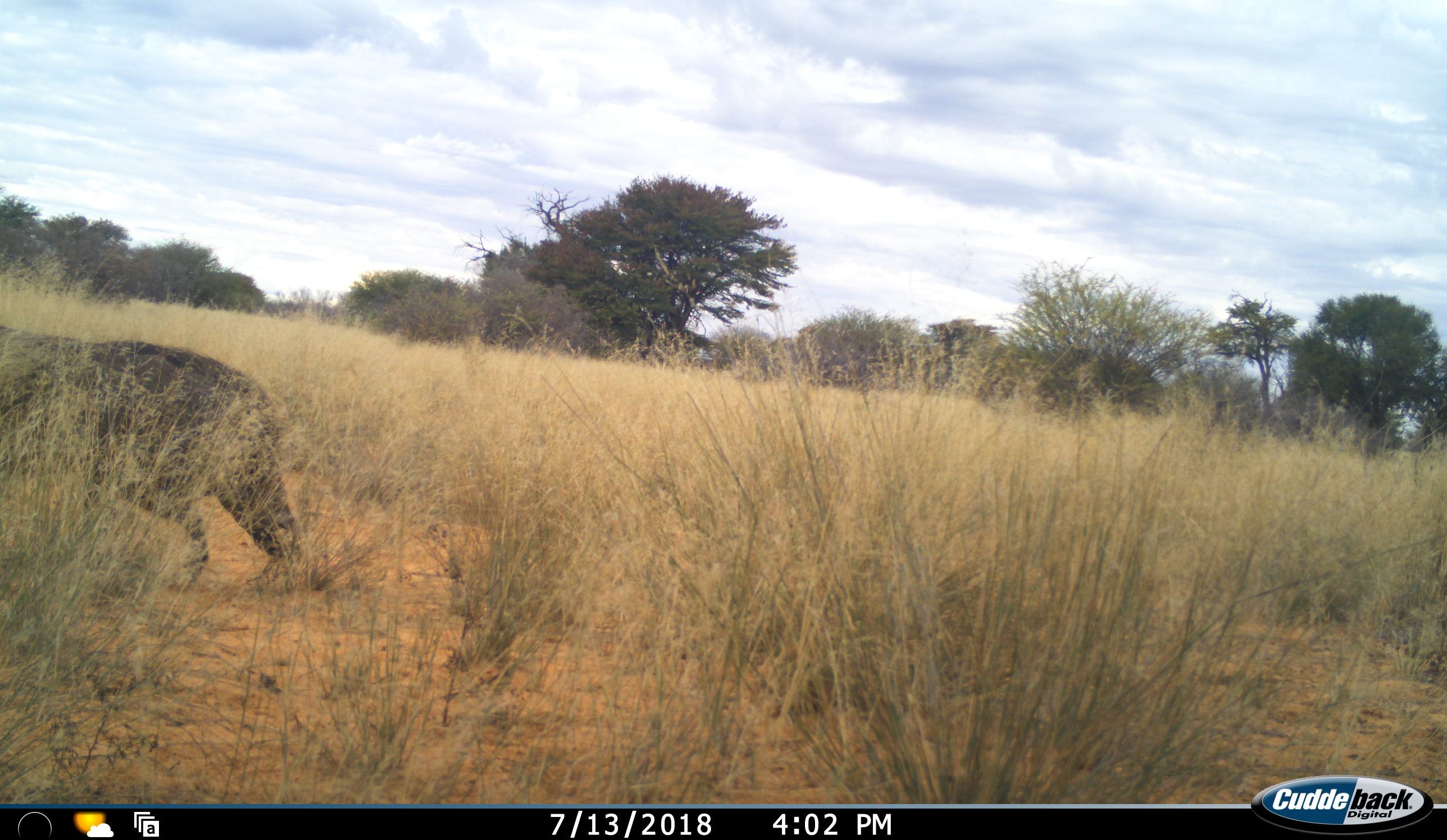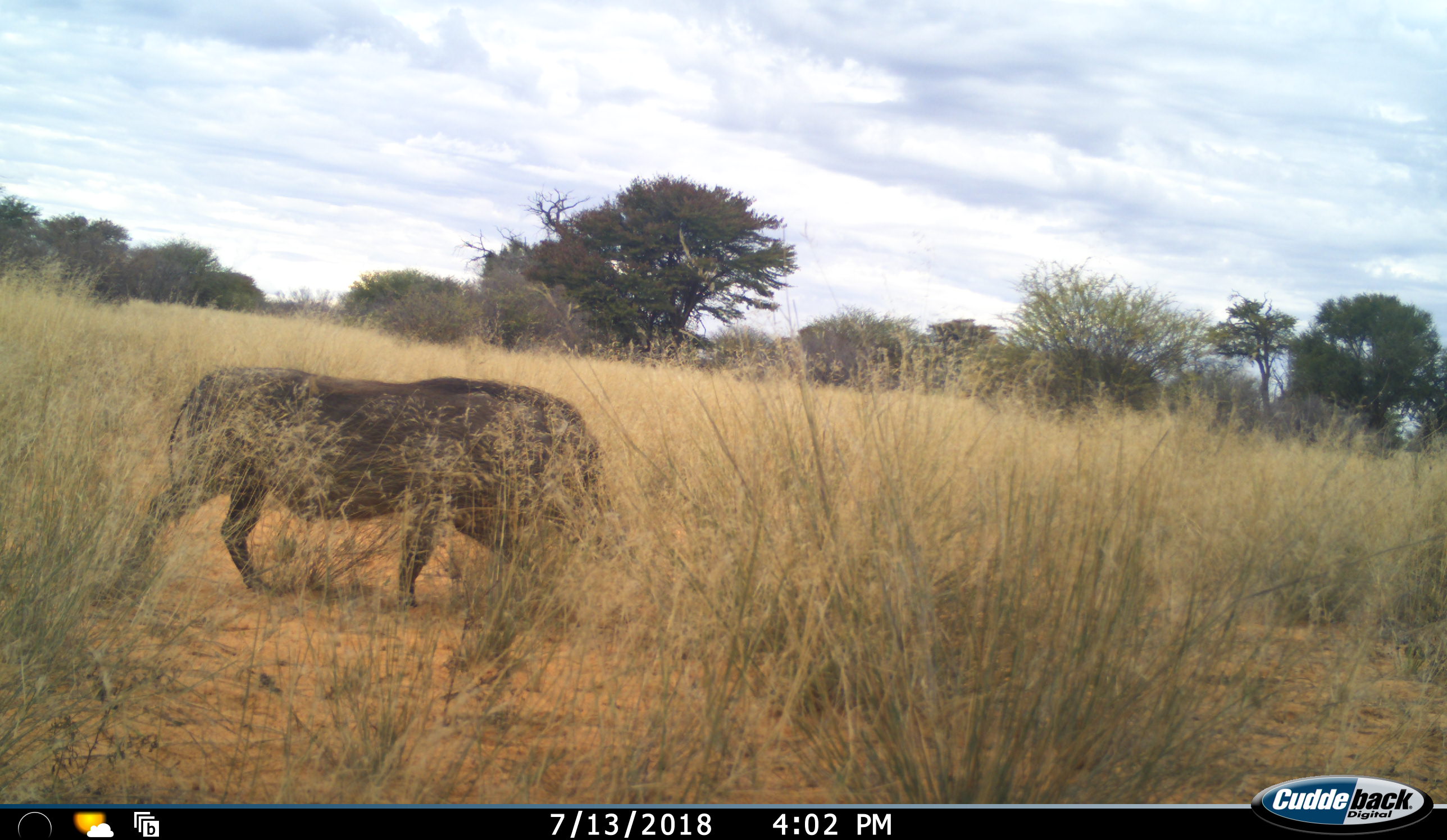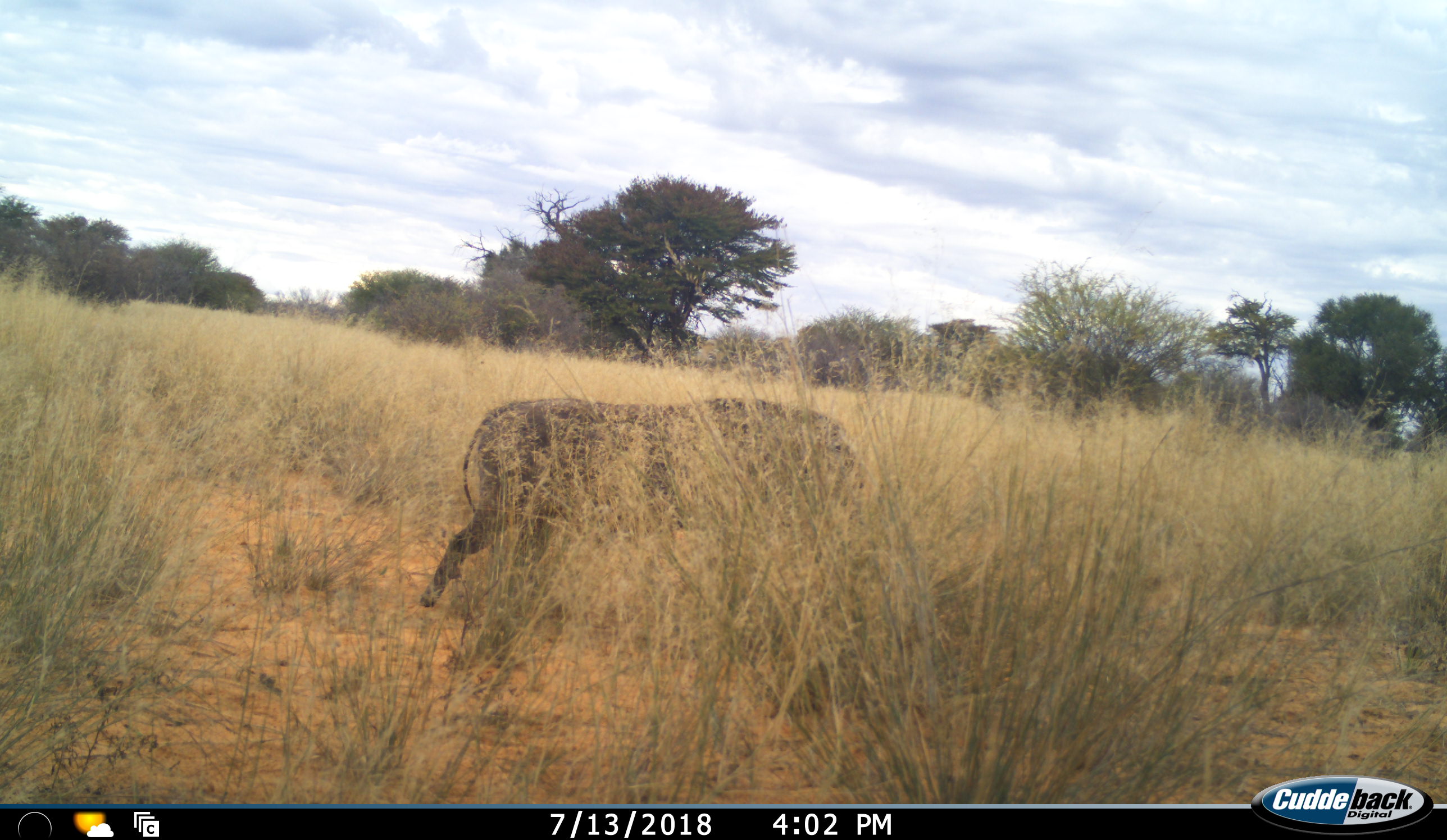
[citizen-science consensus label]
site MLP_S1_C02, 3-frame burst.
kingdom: Animalia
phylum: Chordata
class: Mammalia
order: Artiodactyla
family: Suidae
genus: Phacochoerus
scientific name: Phacochoerus africanus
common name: warthog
Warthog (Phacochoerus africanus), count 1. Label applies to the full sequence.